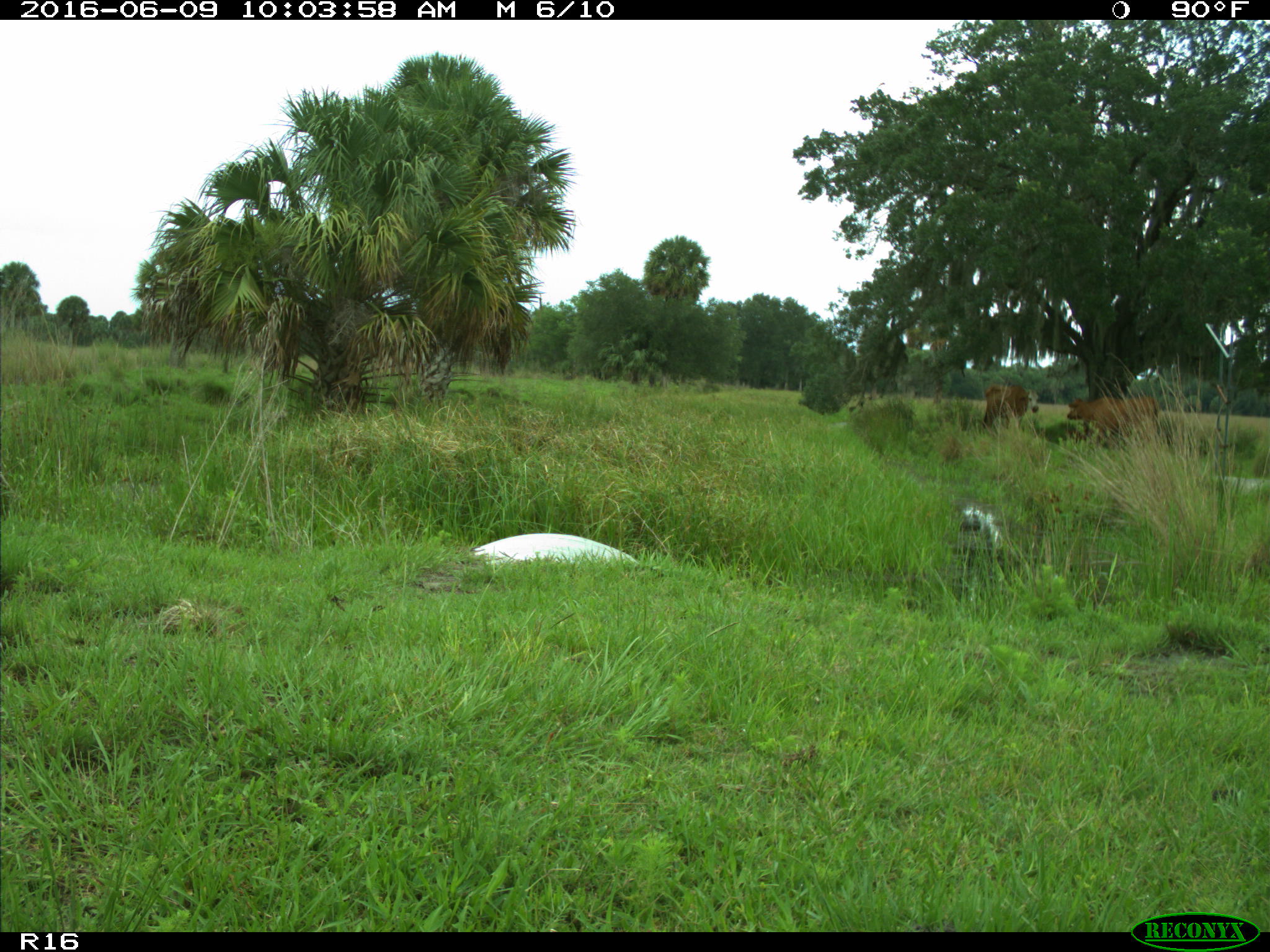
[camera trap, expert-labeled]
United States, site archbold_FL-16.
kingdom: Animalia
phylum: Chordata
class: Mammalia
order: Artiodactyla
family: Bovidae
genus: Bos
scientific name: Bos taurus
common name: domestic cow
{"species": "Bos taurus (domestic cow)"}